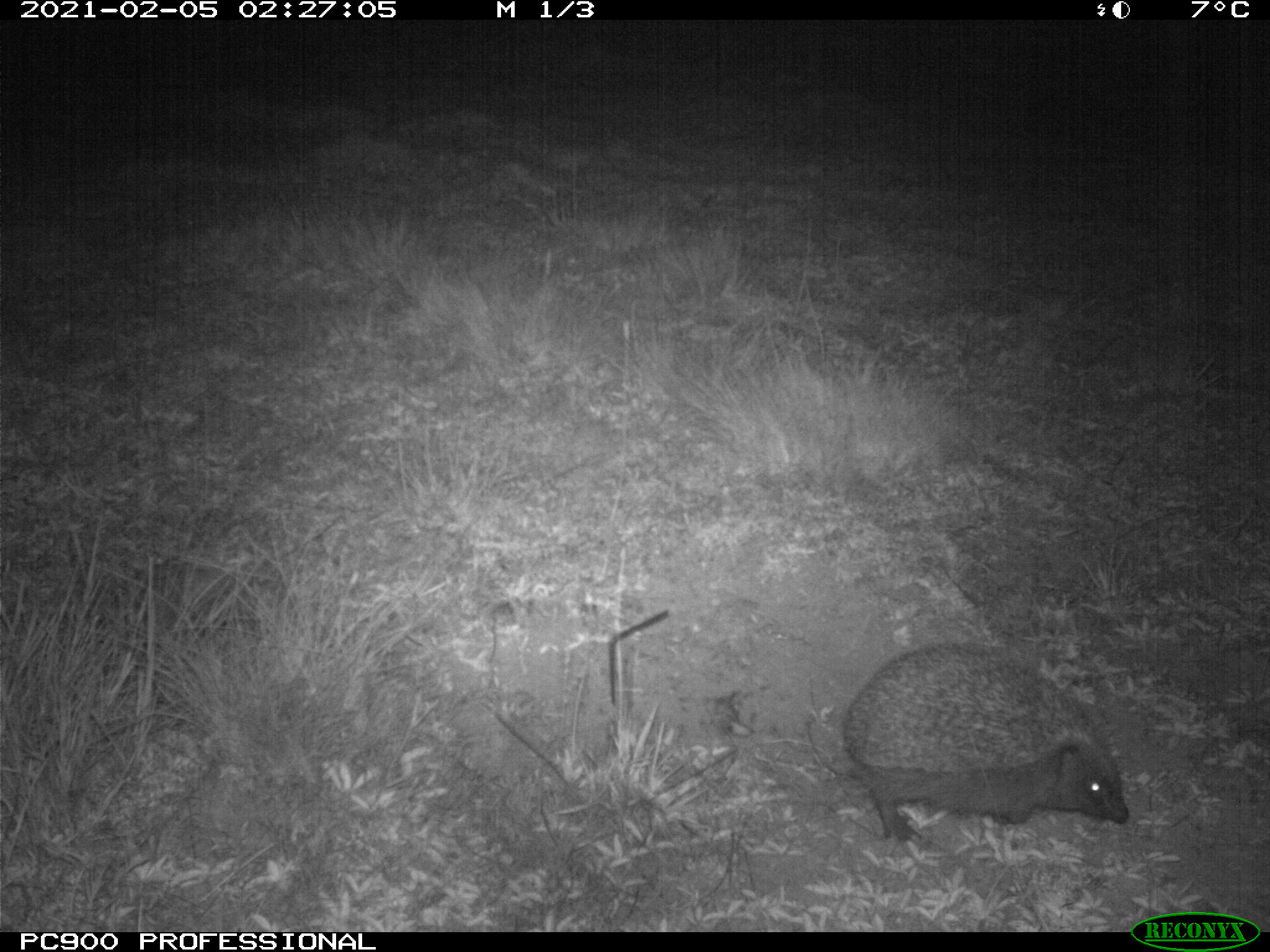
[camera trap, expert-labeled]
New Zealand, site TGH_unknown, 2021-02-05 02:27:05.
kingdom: Animalia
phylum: Chordata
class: Mammalia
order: Eulipotyphla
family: Erinaceidae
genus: Erinaceus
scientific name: Erinaceus europaeus europaeus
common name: european hedgehog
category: hedgehog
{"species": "hedgehog (european hedgehog) (Erinaceus europaeus europaeus)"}